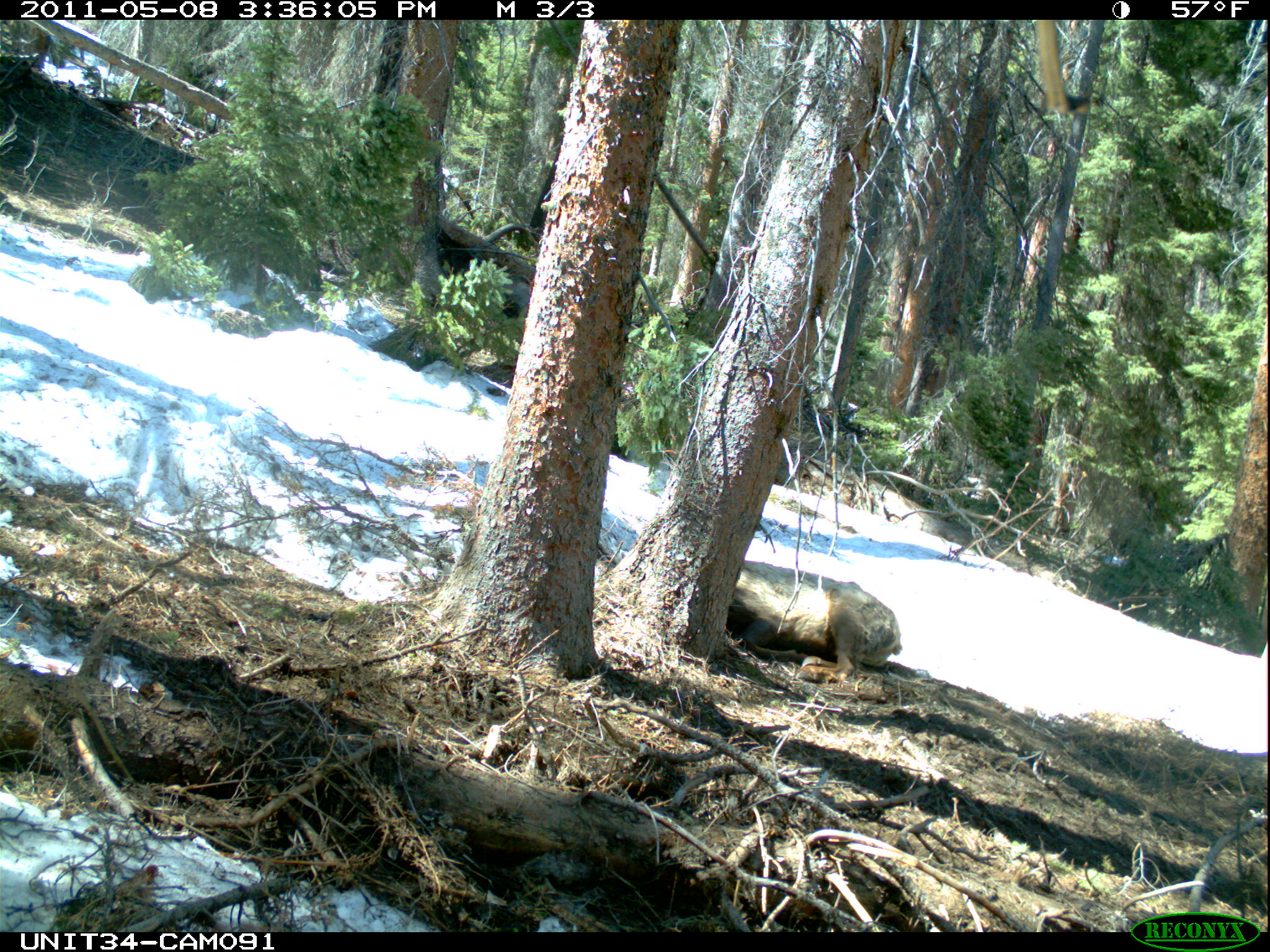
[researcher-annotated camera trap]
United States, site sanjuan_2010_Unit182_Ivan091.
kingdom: Animalia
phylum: Chordata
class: Mammalia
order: Artiodactyla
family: Cervidae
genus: Cervus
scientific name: Cervus elaphus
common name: red deer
Cervus elaphus (red deer).